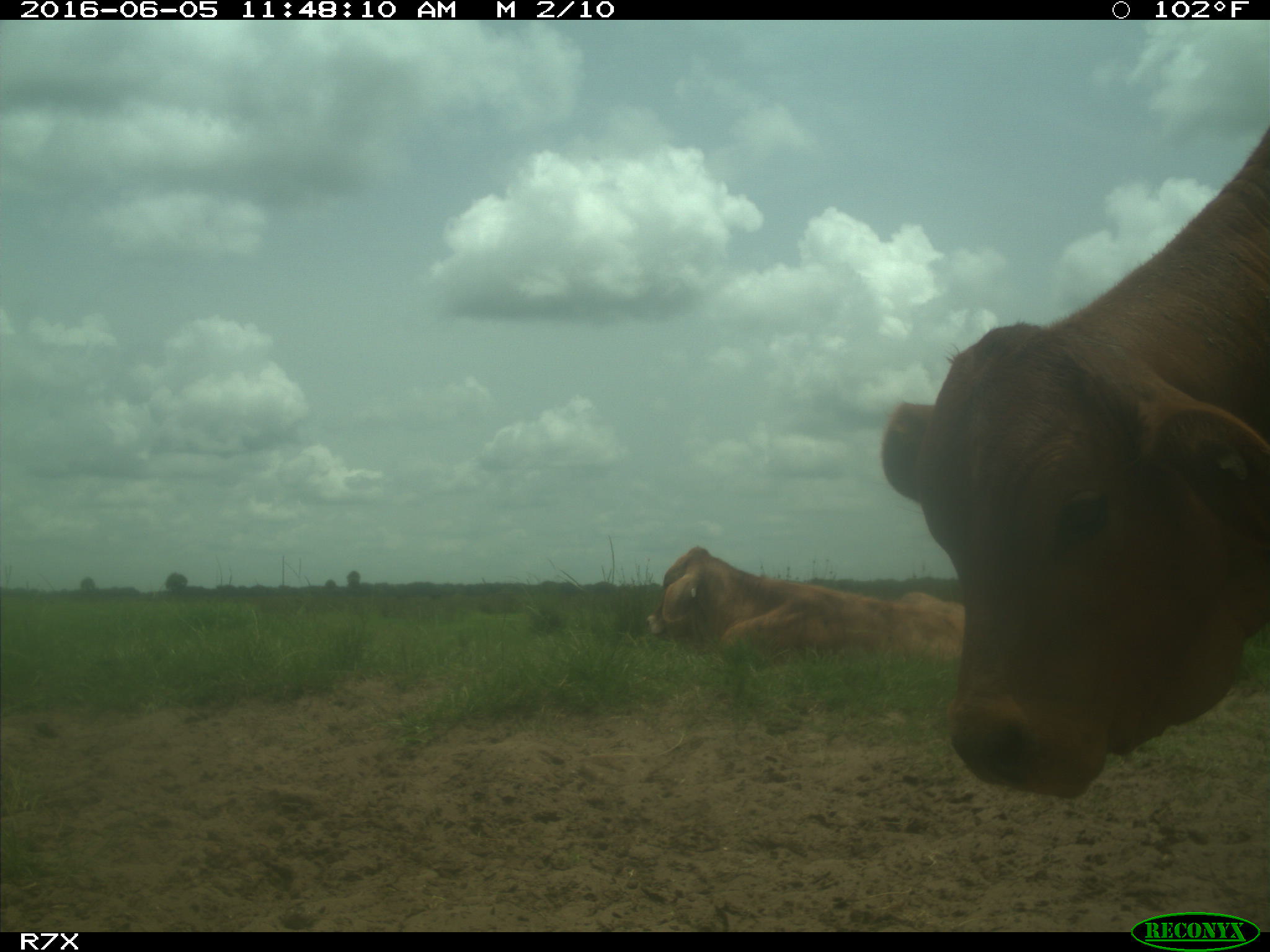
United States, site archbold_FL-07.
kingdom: Animalia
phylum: Chordata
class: Mammalia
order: Artiodactyla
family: Bovidae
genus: Bos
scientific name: Bos taurus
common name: domestic cow